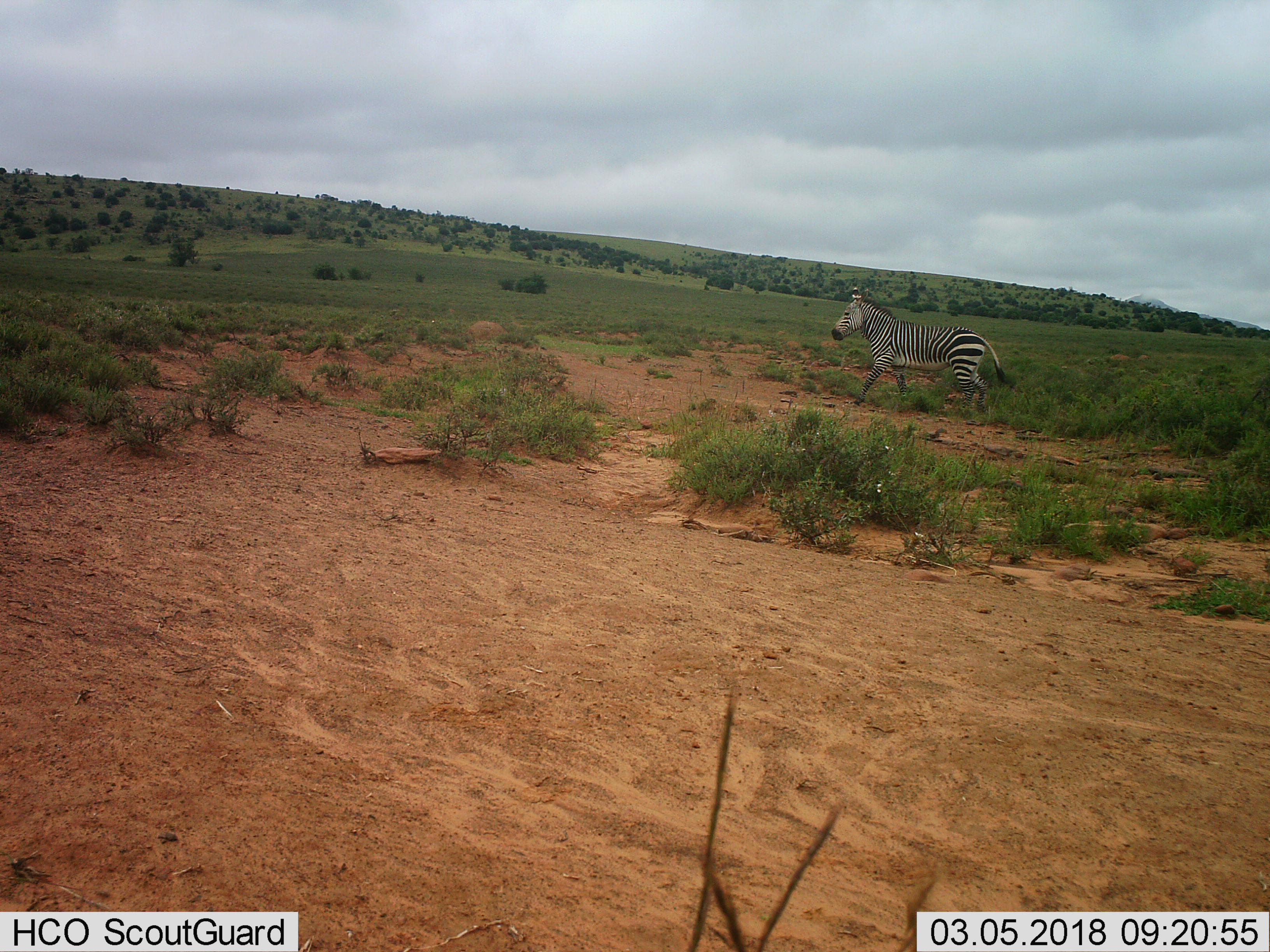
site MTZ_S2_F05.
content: unidentified animal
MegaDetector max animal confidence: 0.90